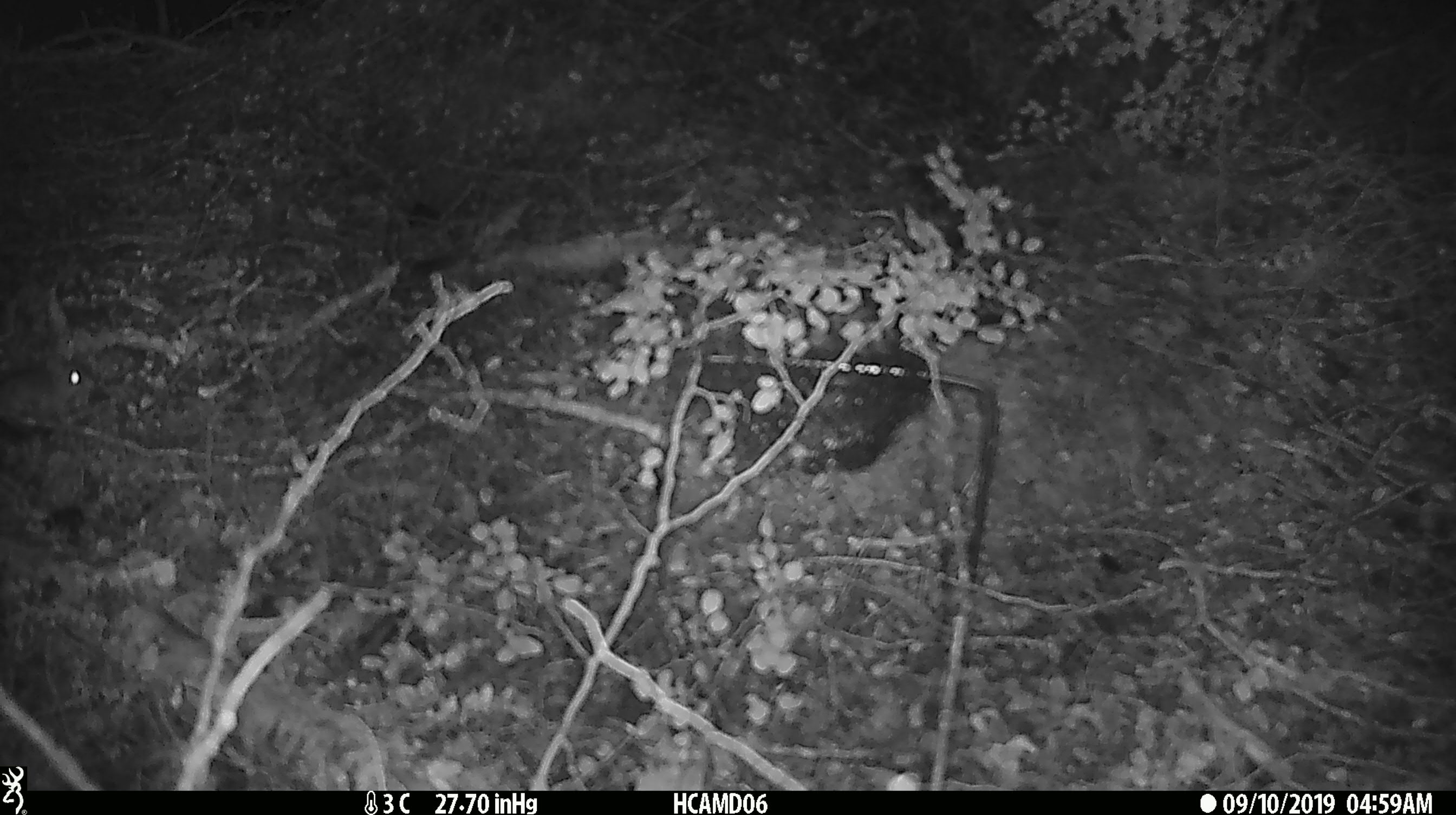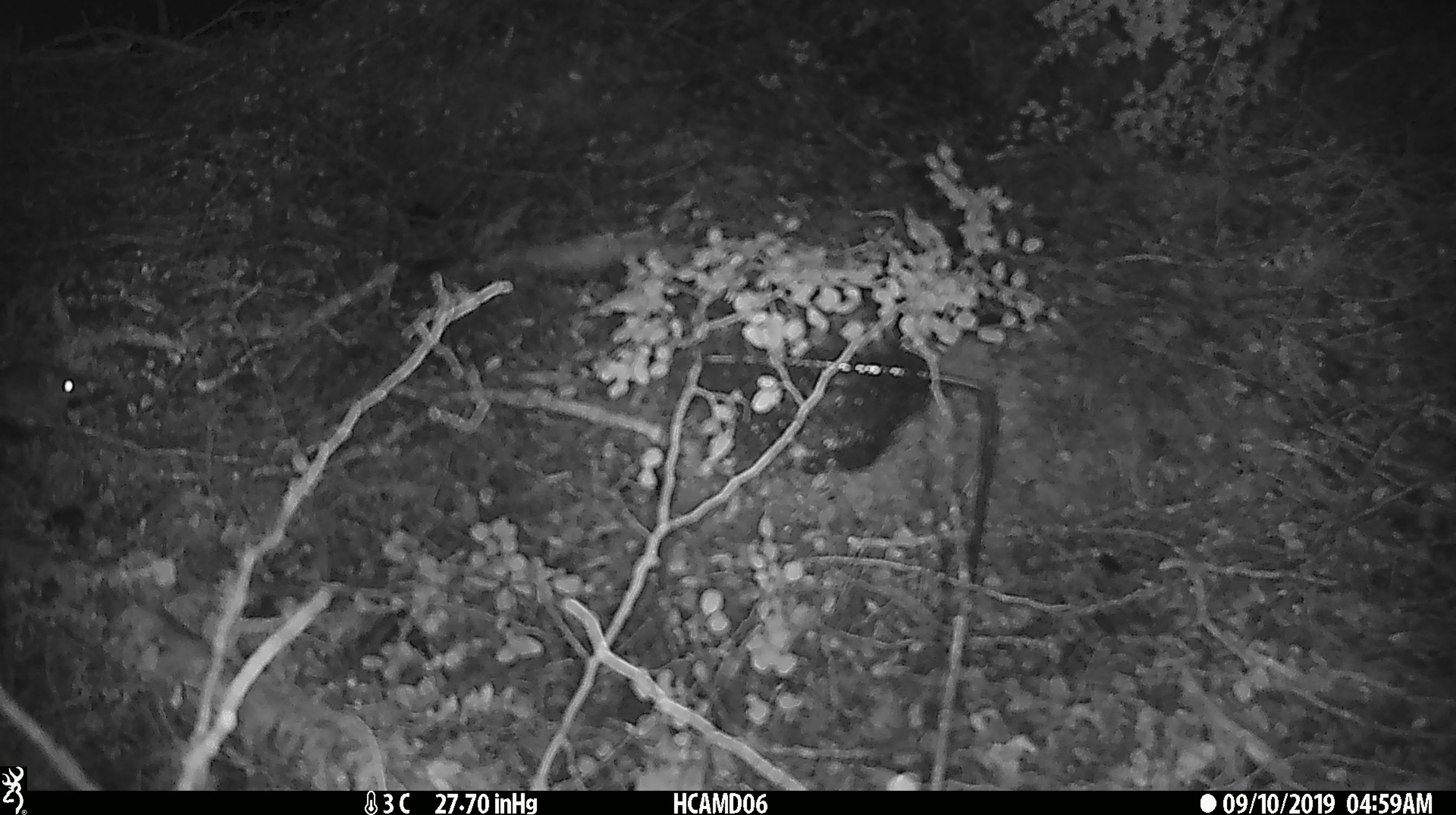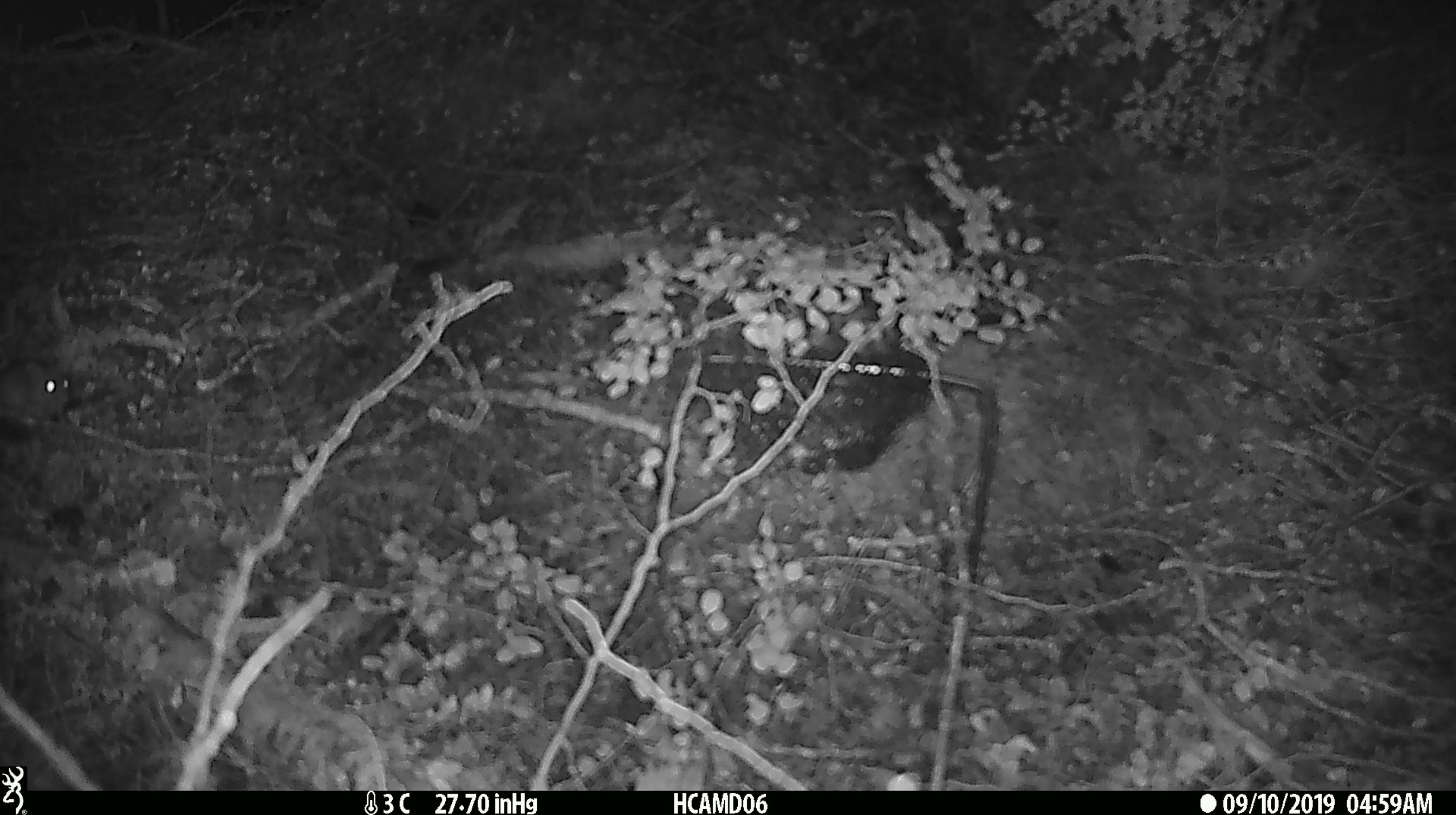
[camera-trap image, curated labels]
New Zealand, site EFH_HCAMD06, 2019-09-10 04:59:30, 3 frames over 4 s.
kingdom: Animalia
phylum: Chordata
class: Mammalia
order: Rodentia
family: Muridae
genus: Mus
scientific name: Mus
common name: mouse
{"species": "mouse (Mus)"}